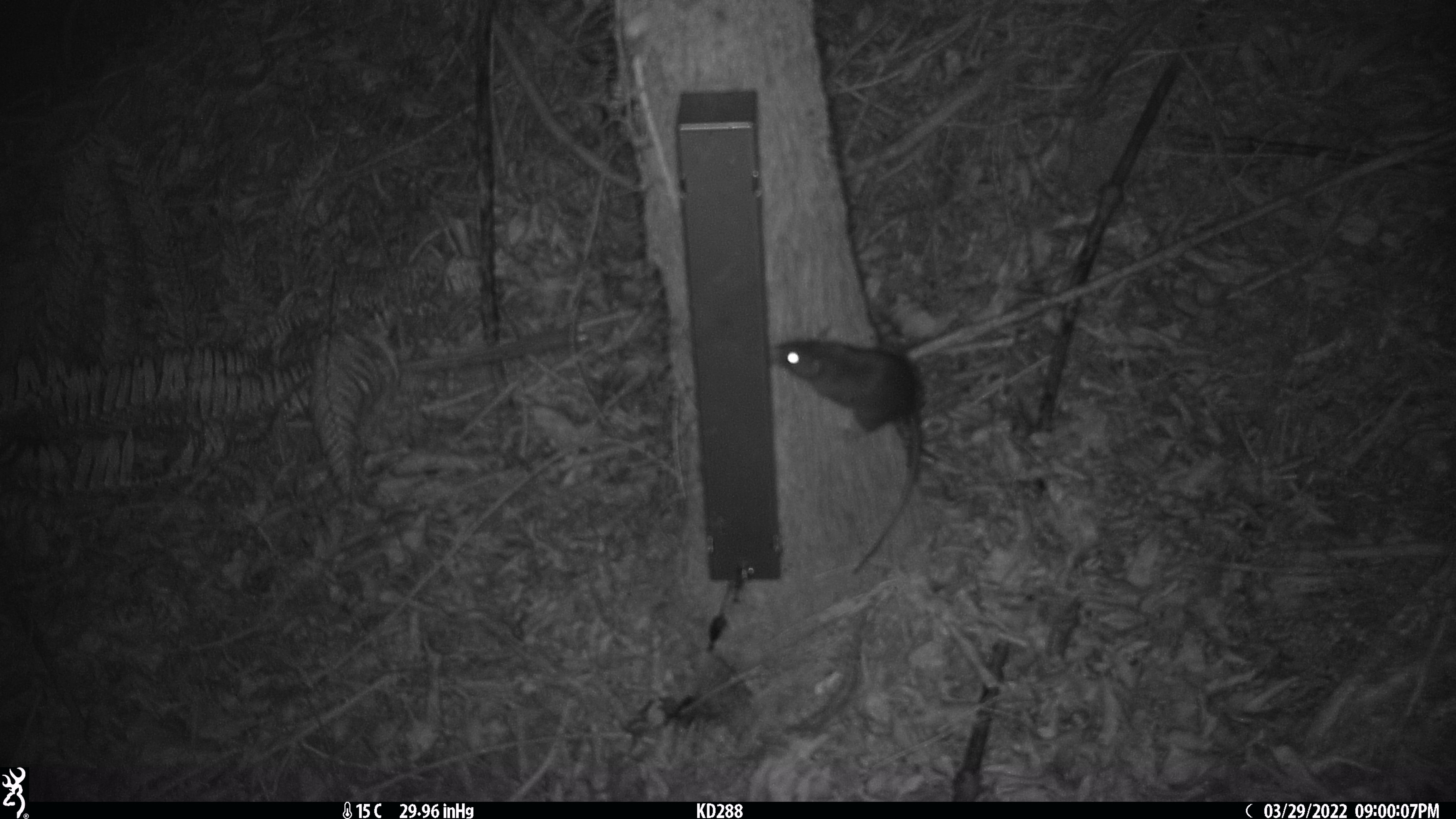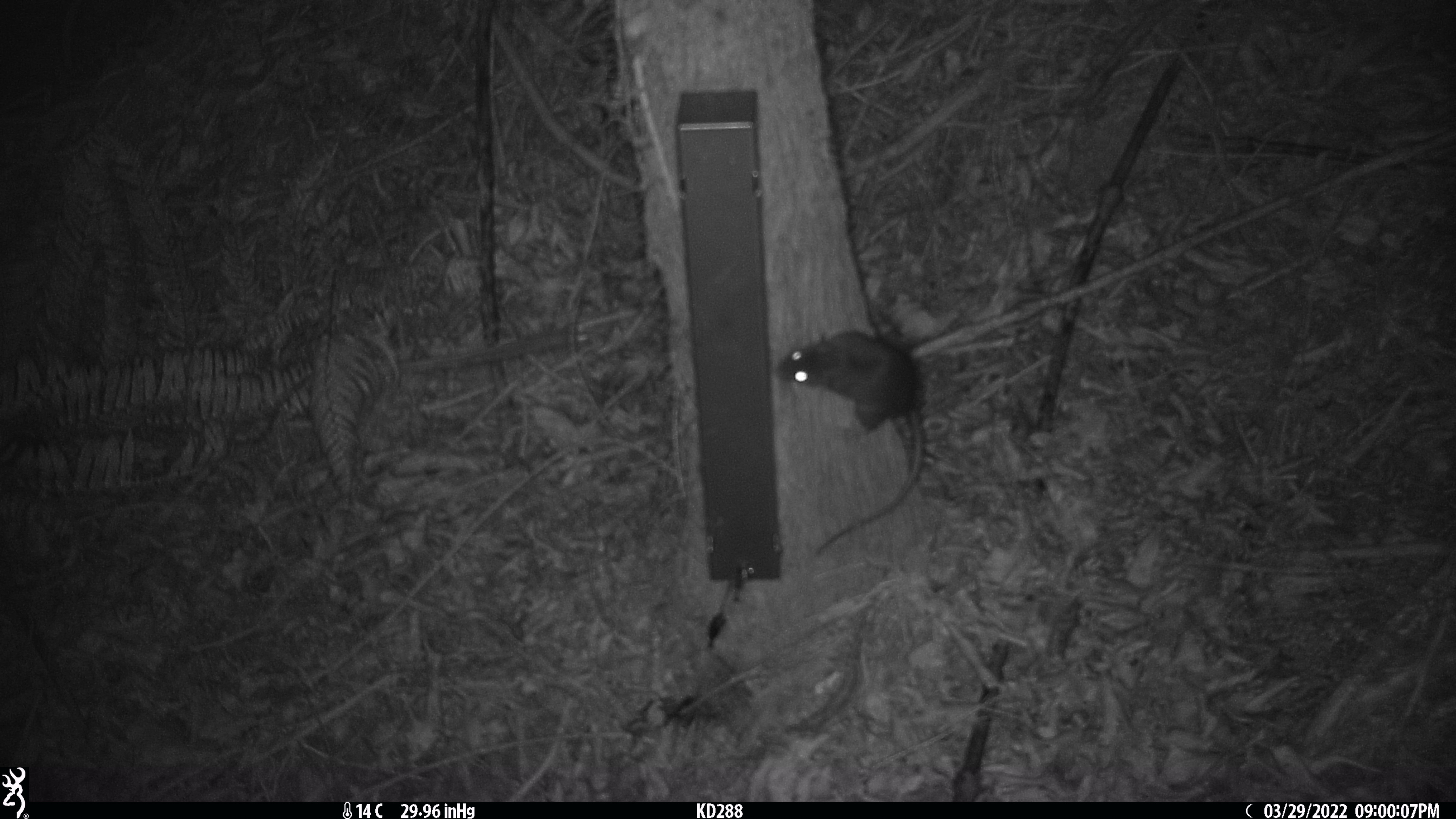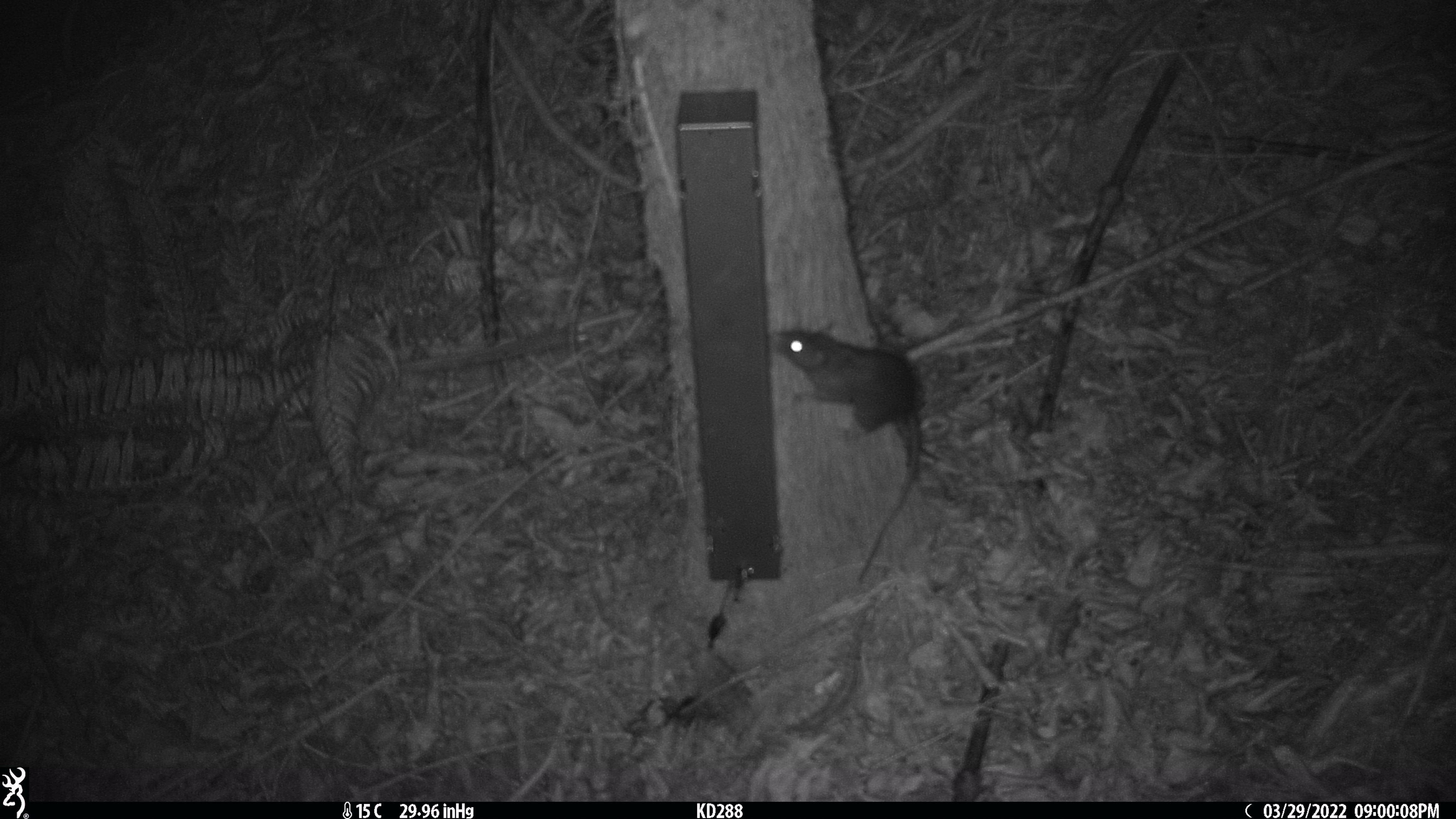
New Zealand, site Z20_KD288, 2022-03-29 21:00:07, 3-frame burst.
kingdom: Animalia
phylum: Chordata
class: Mammalia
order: Rodentia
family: Muridae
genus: Rattus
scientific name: Rattus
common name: rat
Rat (Rattus).